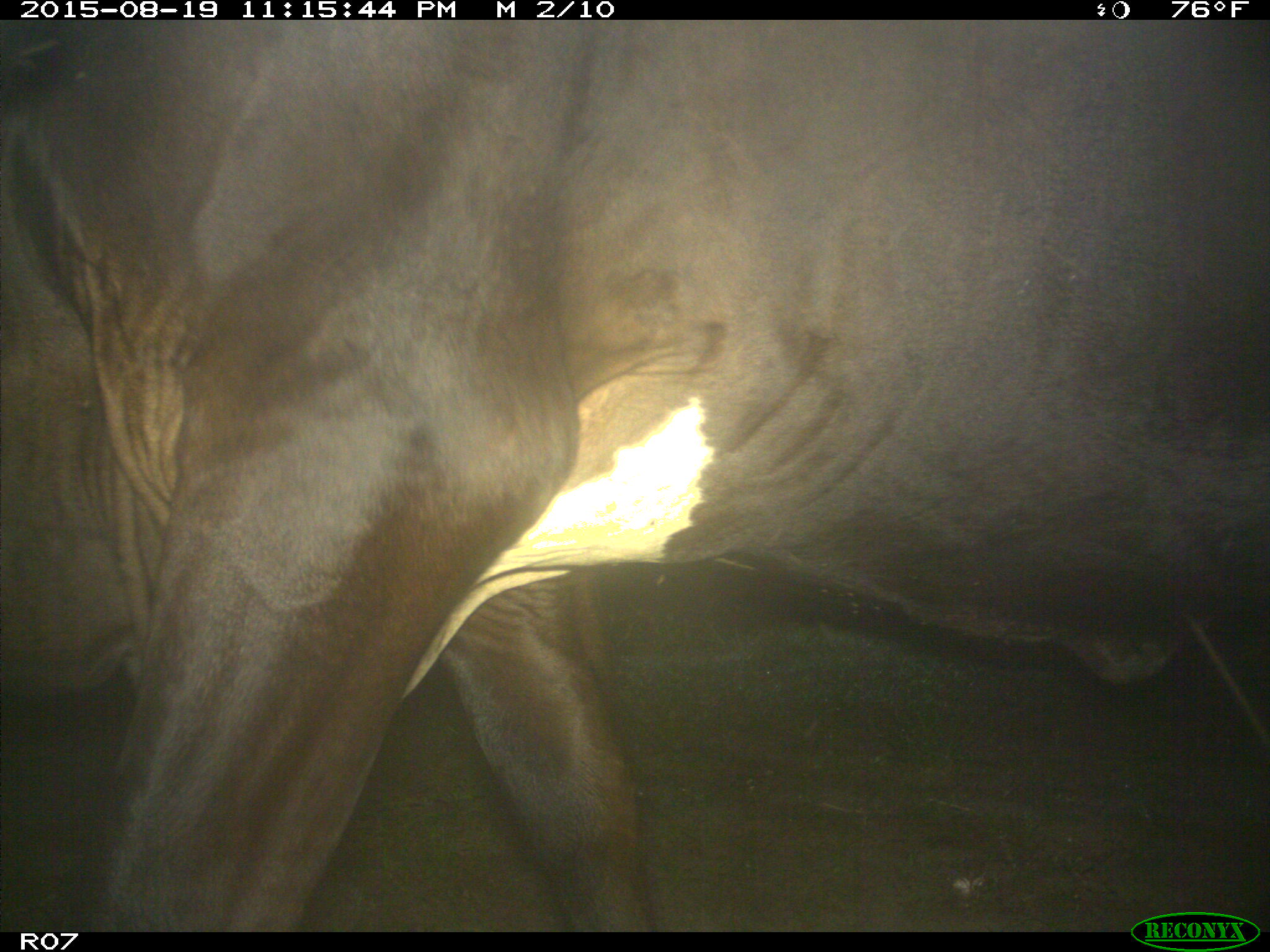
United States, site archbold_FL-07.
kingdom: Animalia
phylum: Chordata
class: Mammalia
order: Artiodactyla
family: Bovidae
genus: Bos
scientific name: Bos taurus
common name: domestic cow